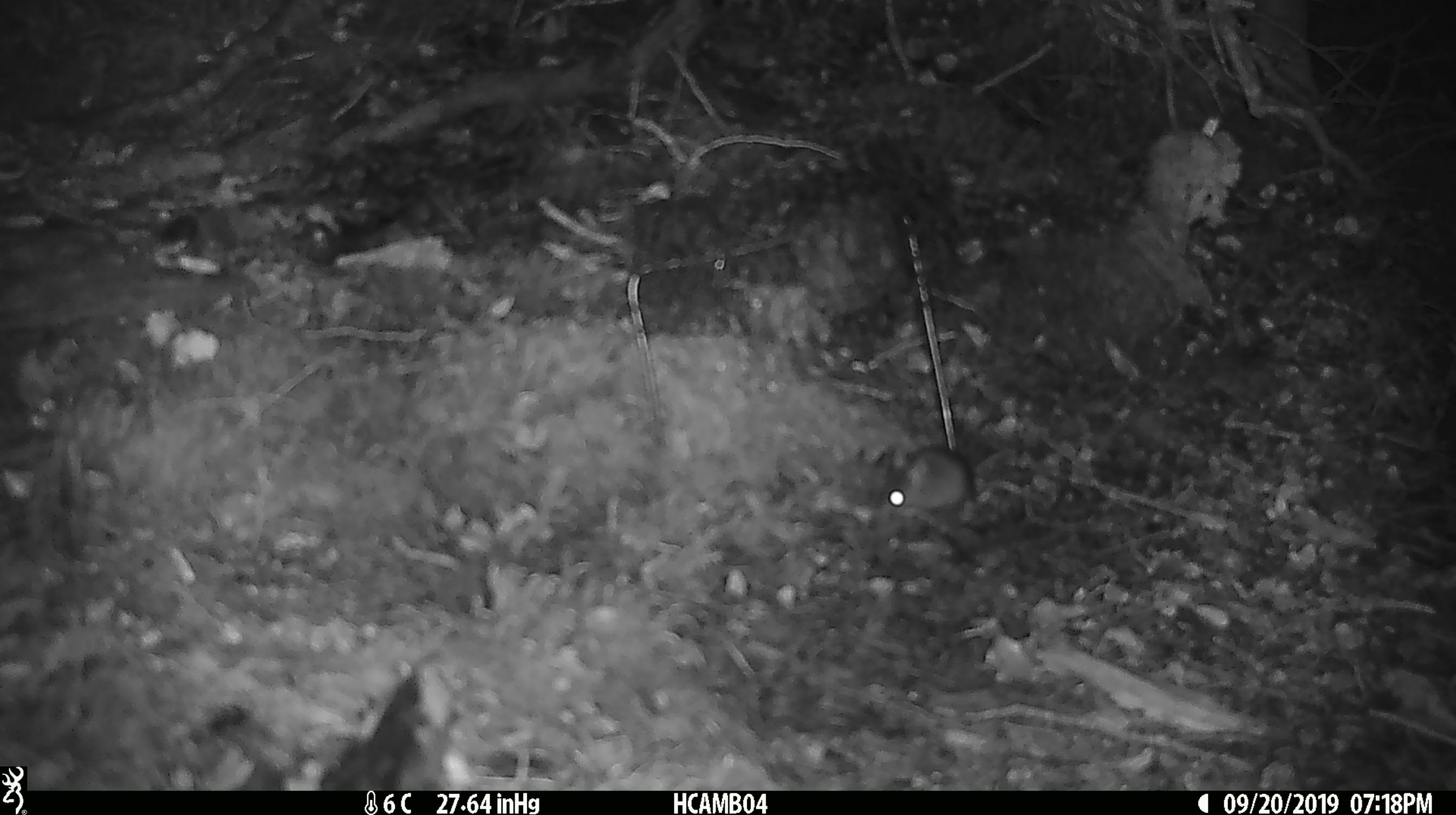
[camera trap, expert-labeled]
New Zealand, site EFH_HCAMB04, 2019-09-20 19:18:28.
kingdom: Animalia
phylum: Chordata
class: Mammalia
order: Rodentia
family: Muridae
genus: Mus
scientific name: Mus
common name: mouse